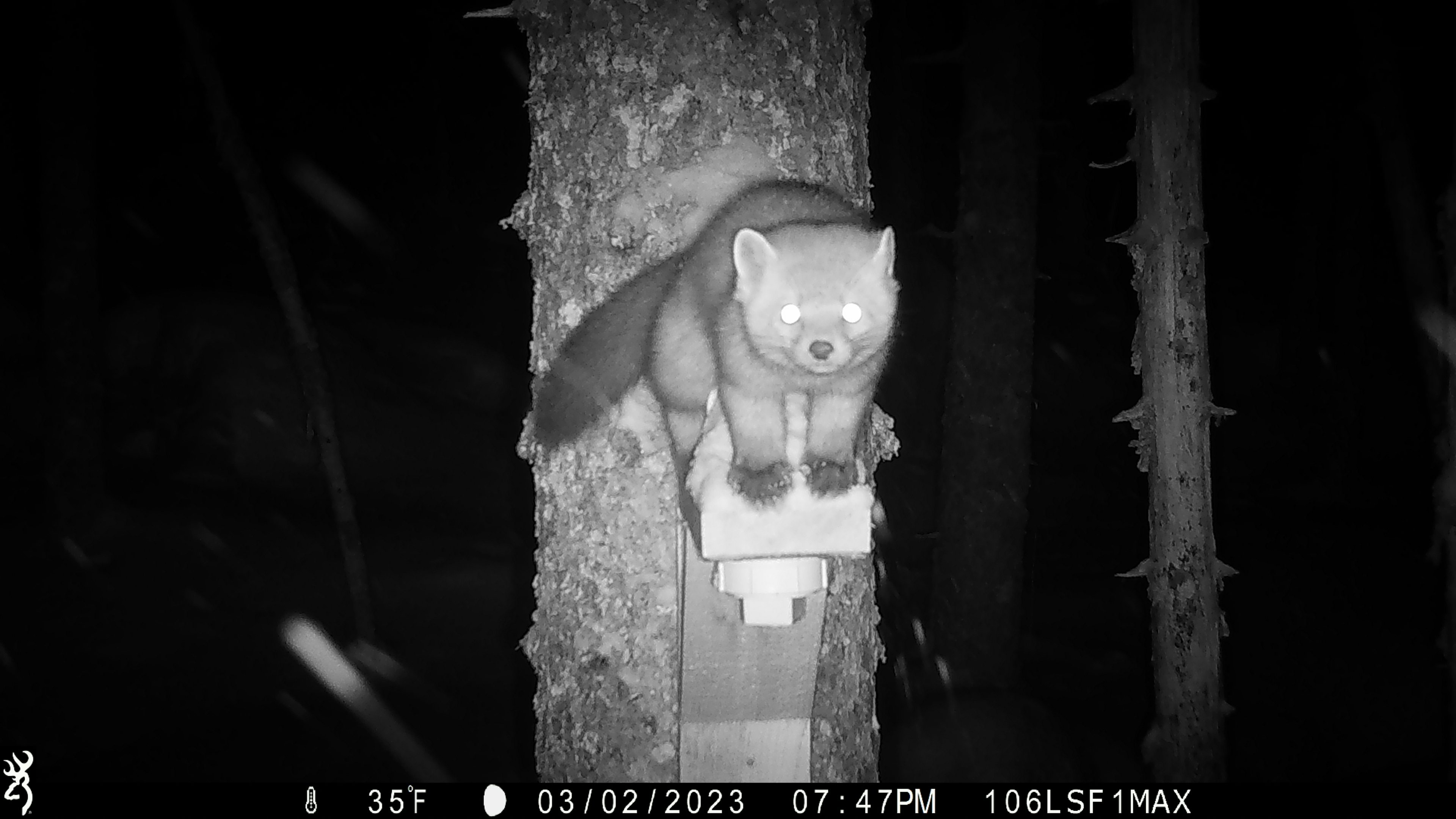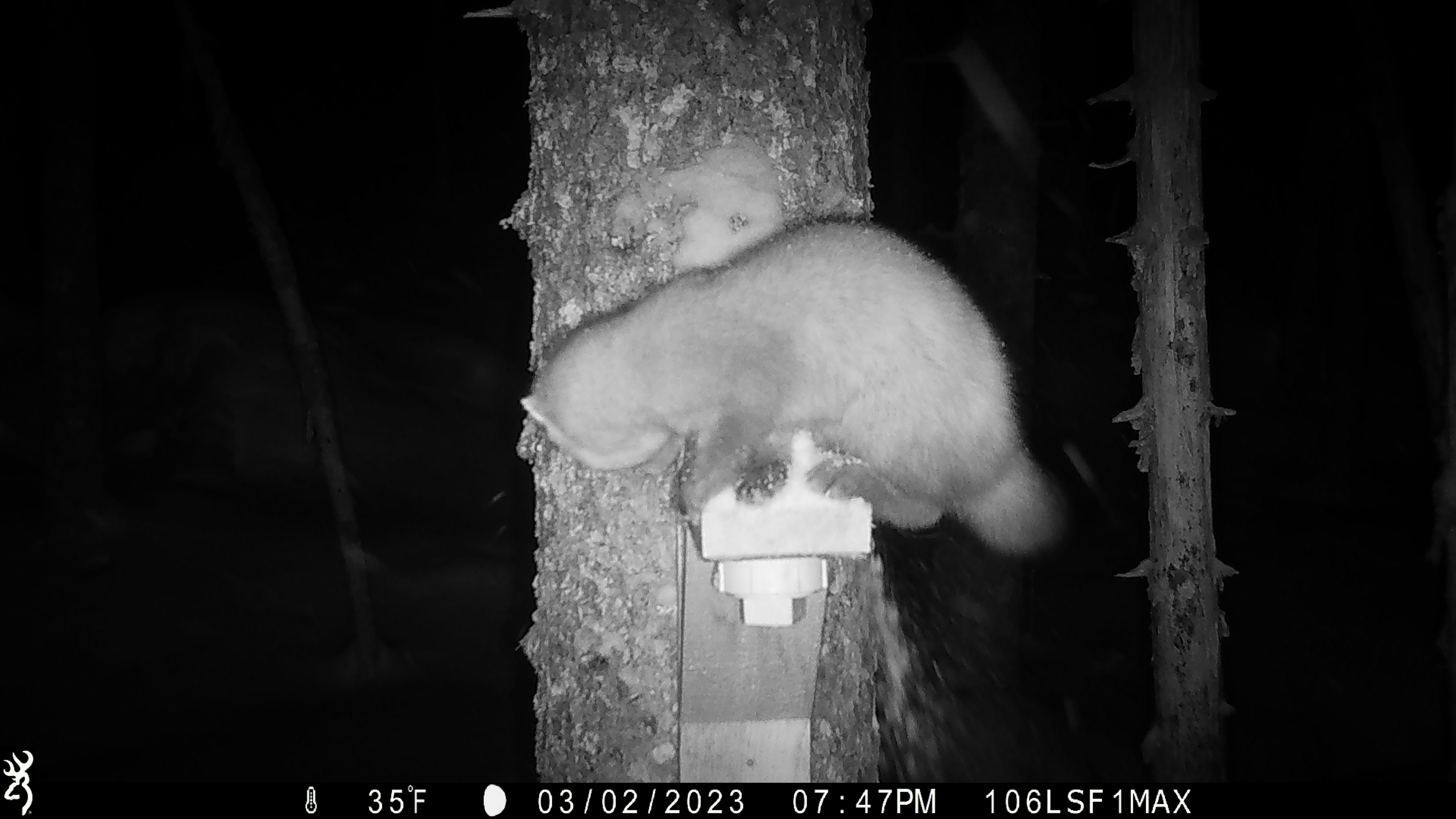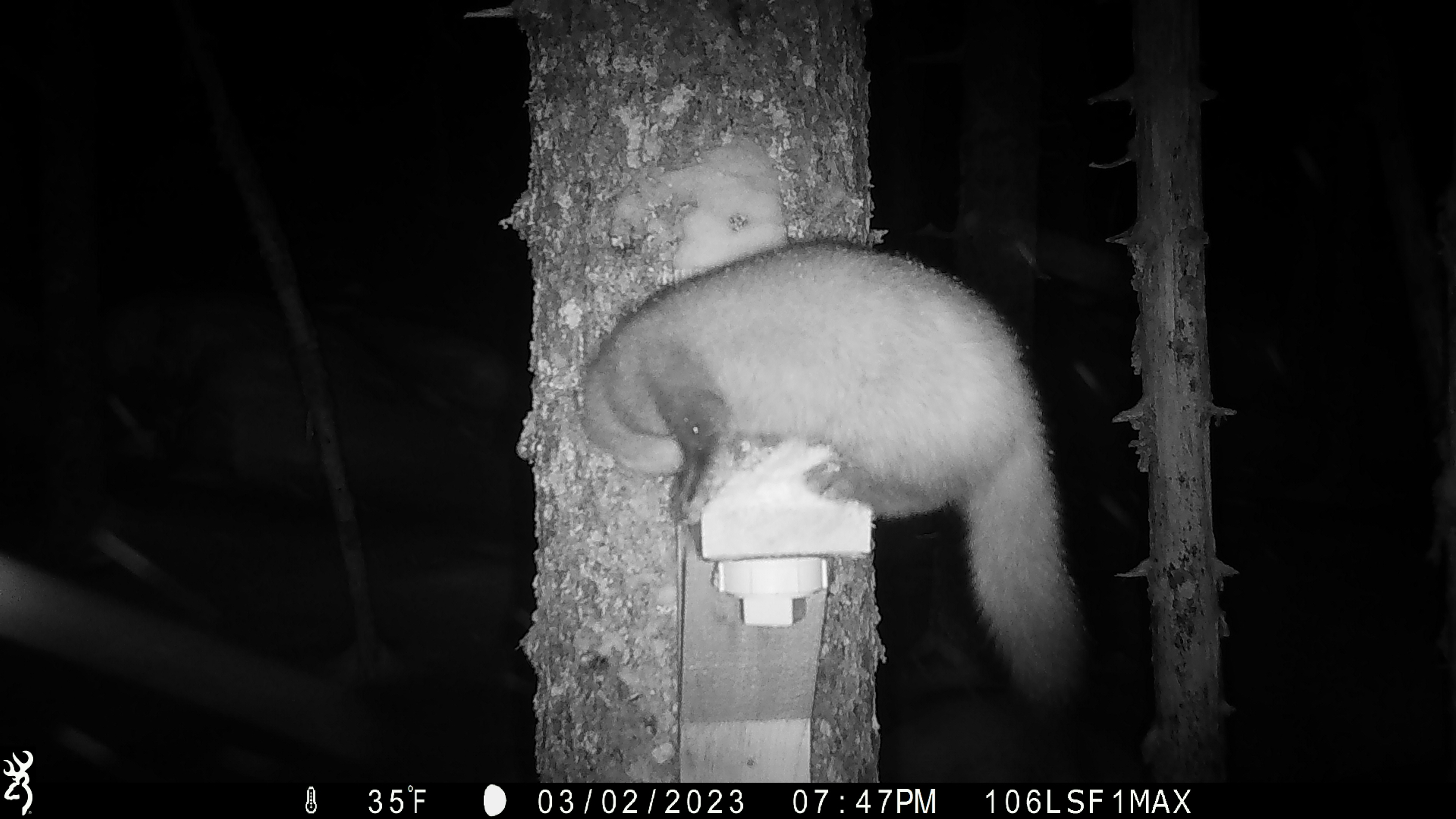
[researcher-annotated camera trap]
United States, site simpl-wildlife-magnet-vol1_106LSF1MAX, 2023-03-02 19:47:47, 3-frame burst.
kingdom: Animalia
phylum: Chordata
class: Mammalia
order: Carnivora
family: Mustelidae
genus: Martes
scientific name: Martes americana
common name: american marten